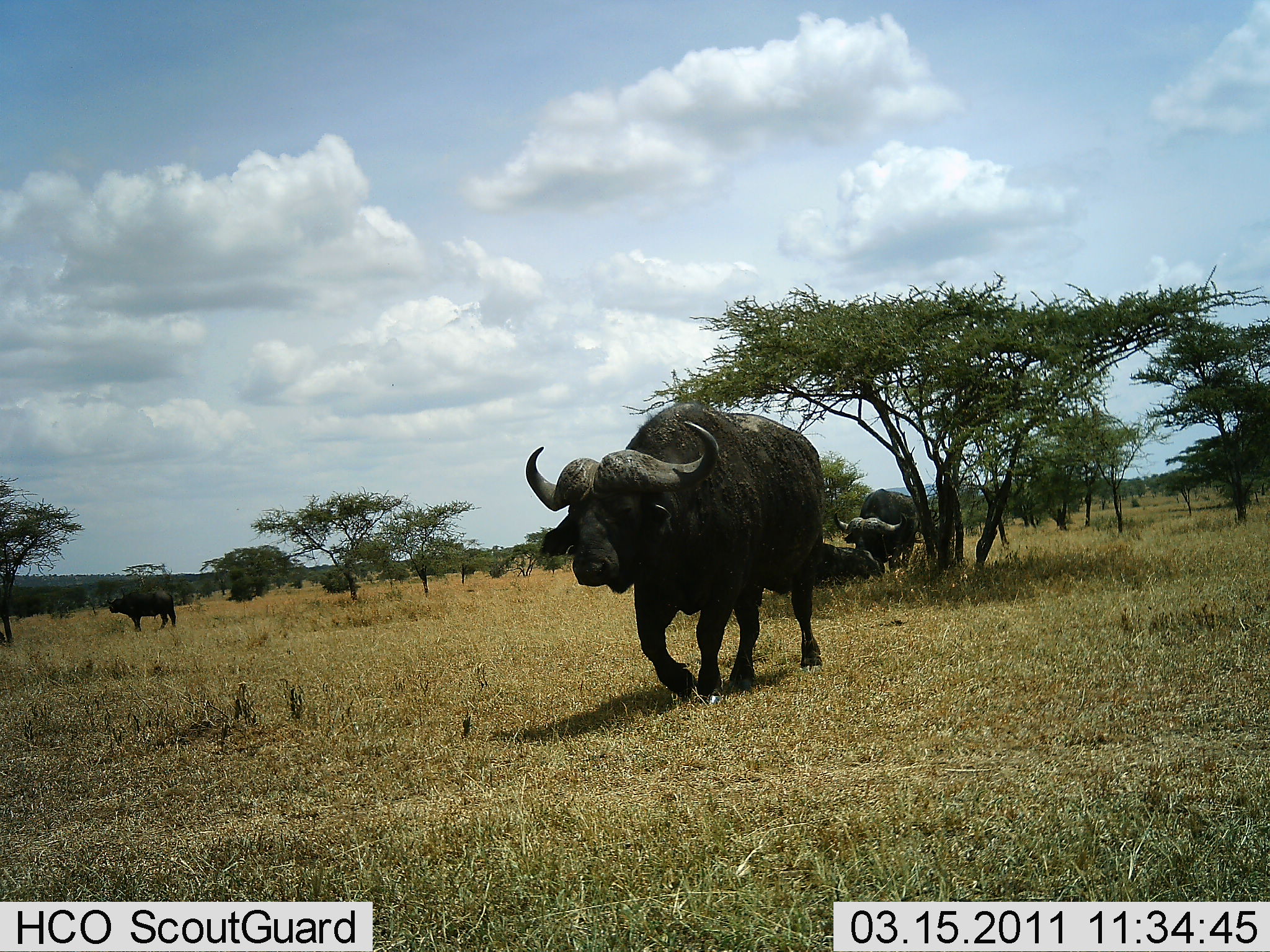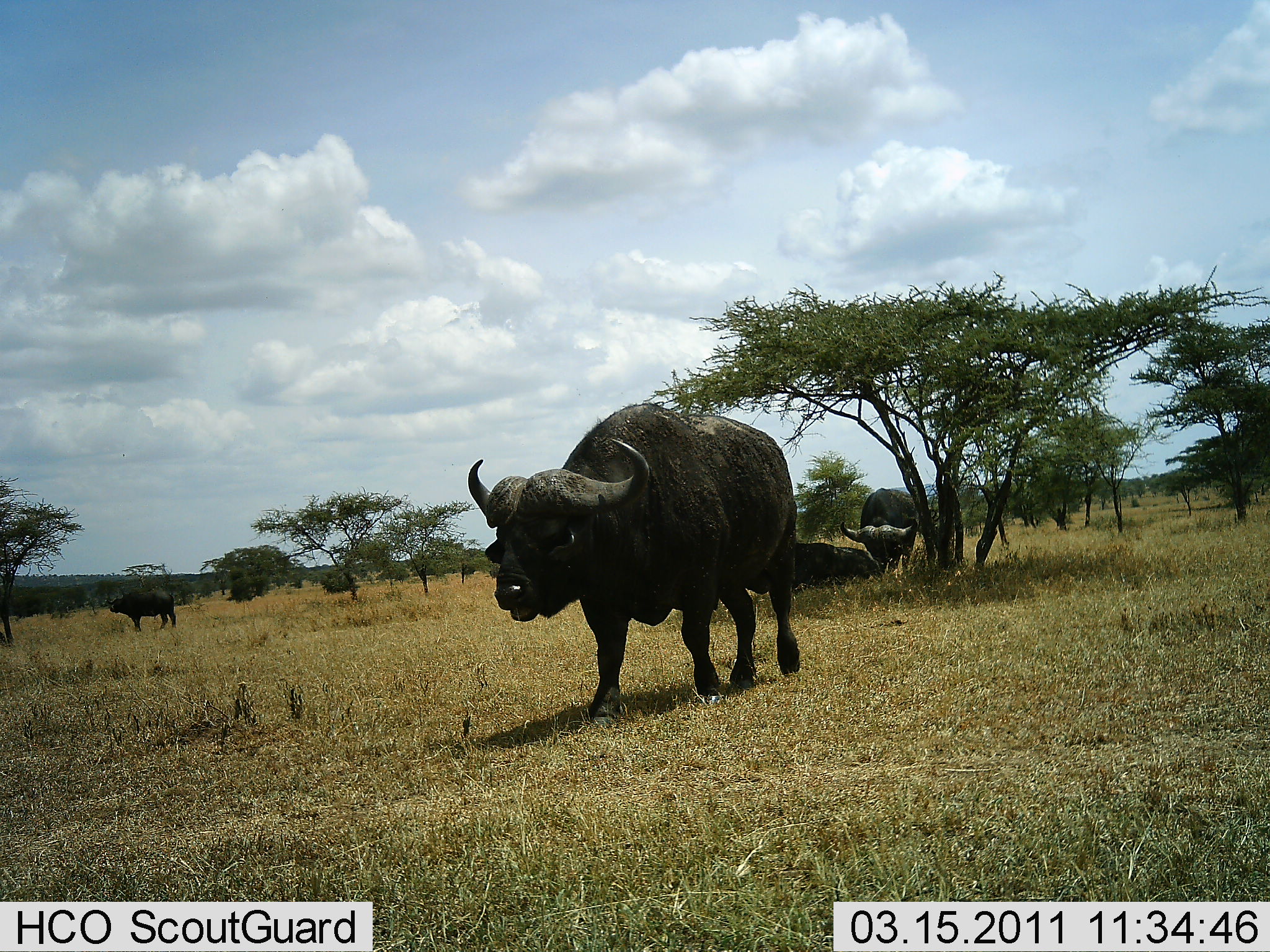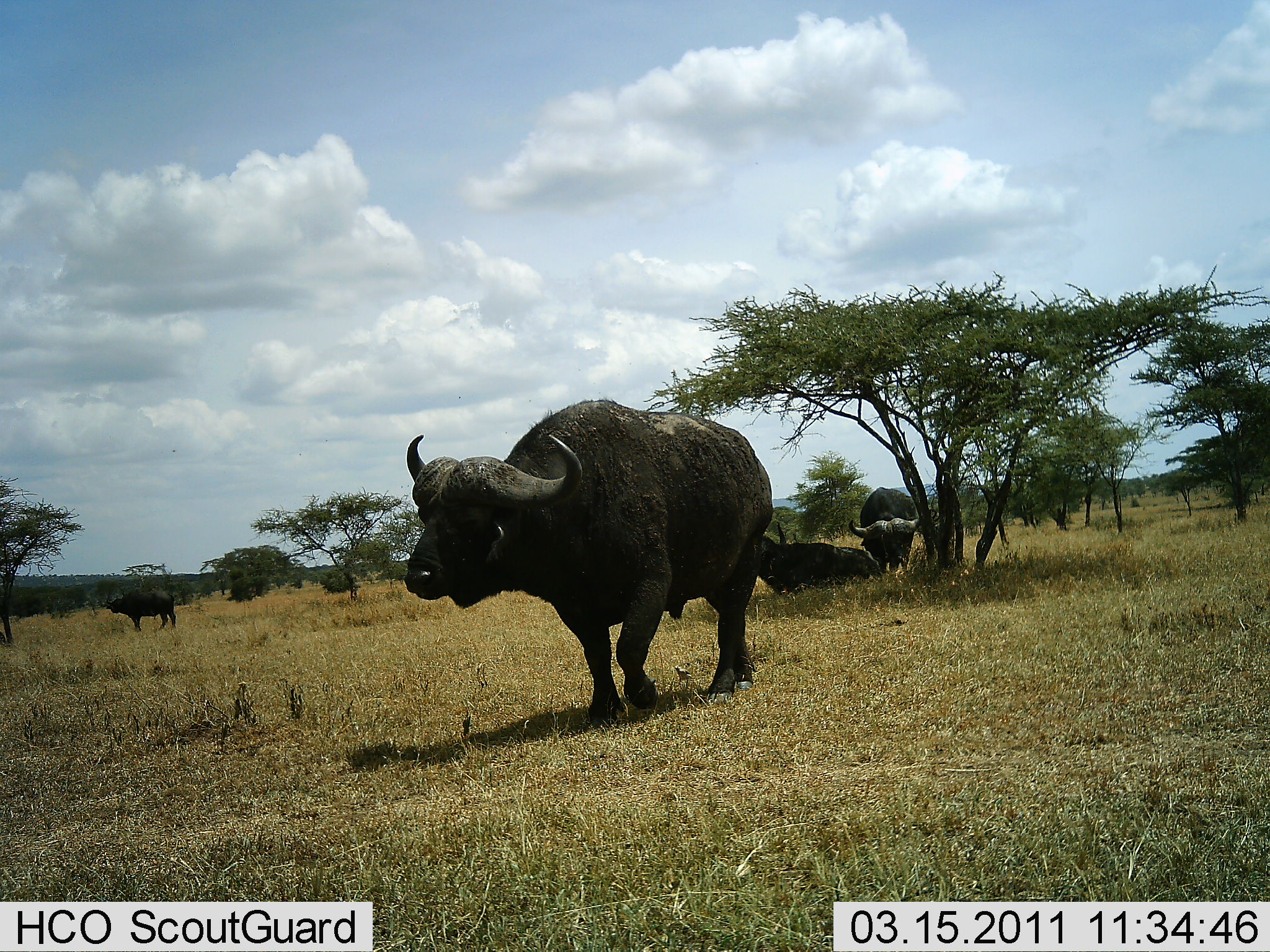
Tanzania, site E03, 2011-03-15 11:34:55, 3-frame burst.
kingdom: Animalia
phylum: Chordata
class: Mammalia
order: Artiodactyla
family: Bovidae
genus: Syncerus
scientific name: Syncerus caffer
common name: cape buffalo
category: buffalo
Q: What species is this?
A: Buffalo (cape buffalo) (Syncerus caffer).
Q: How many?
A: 4.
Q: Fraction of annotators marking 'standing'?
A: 42%.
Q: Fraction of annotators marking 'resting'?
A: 92%.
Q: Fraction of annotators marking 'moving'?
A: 67%.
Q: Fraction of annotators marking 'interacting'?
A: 0%.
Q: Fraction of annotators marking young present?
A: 0%.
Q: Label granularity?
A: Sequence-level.